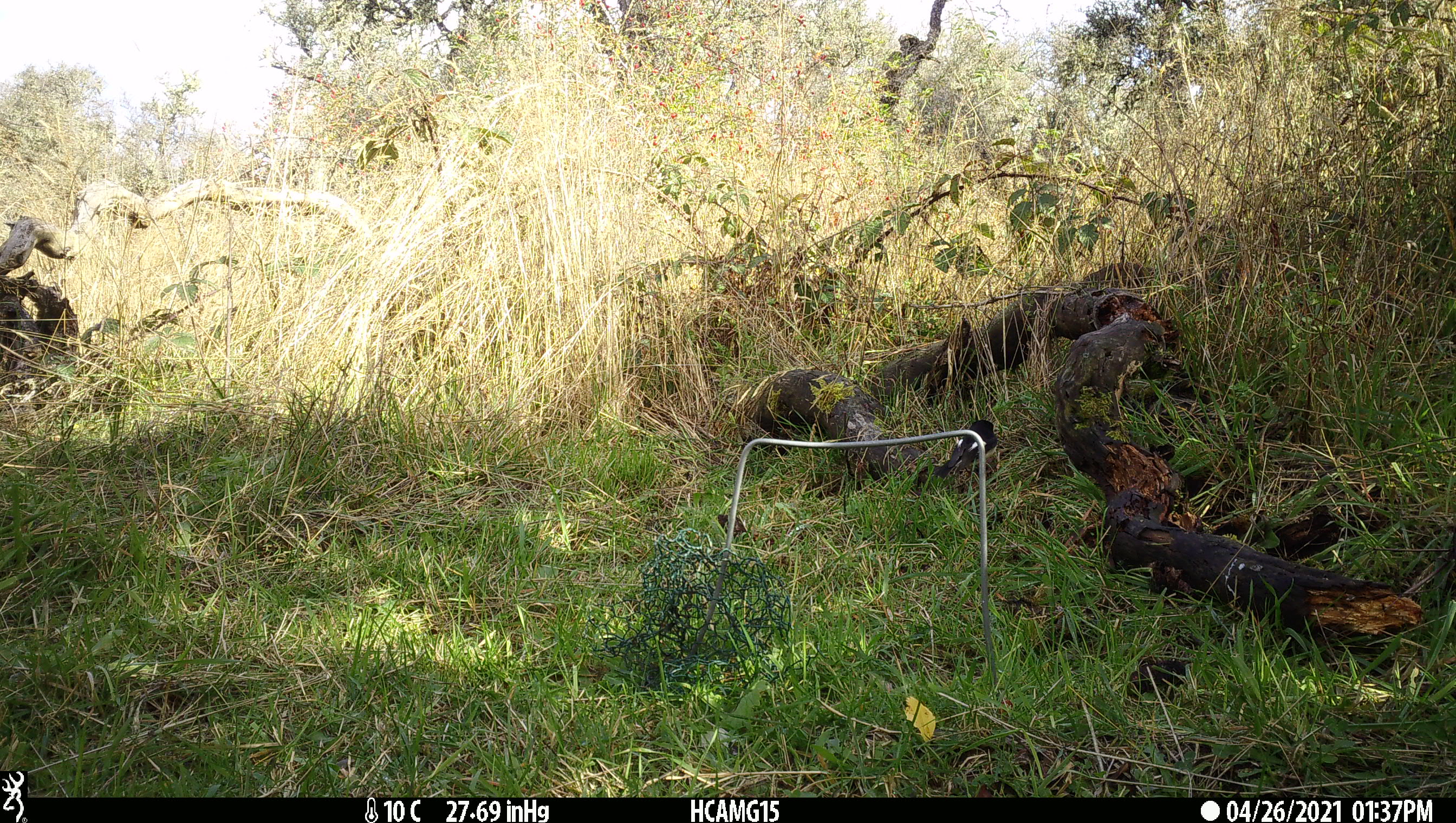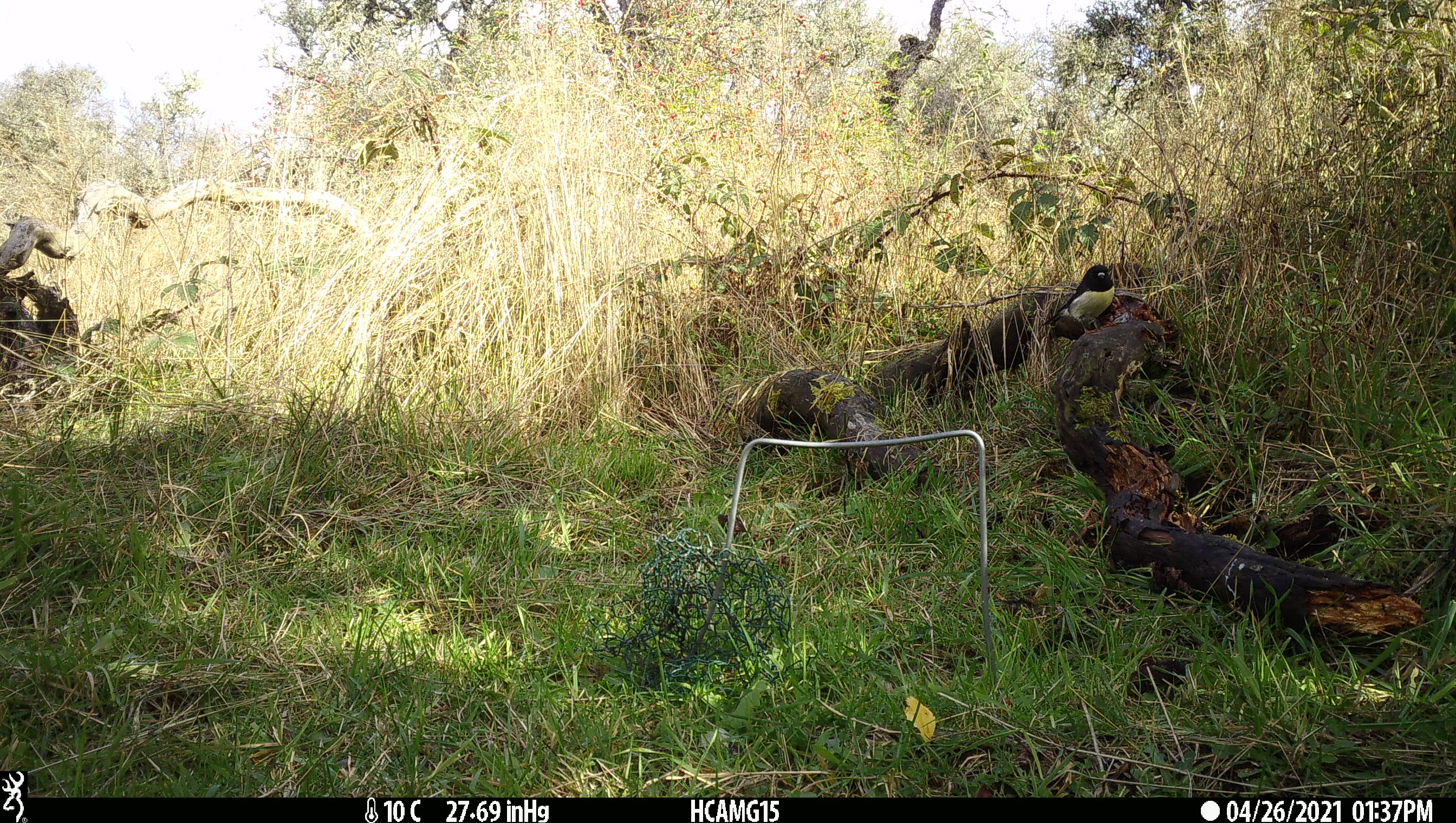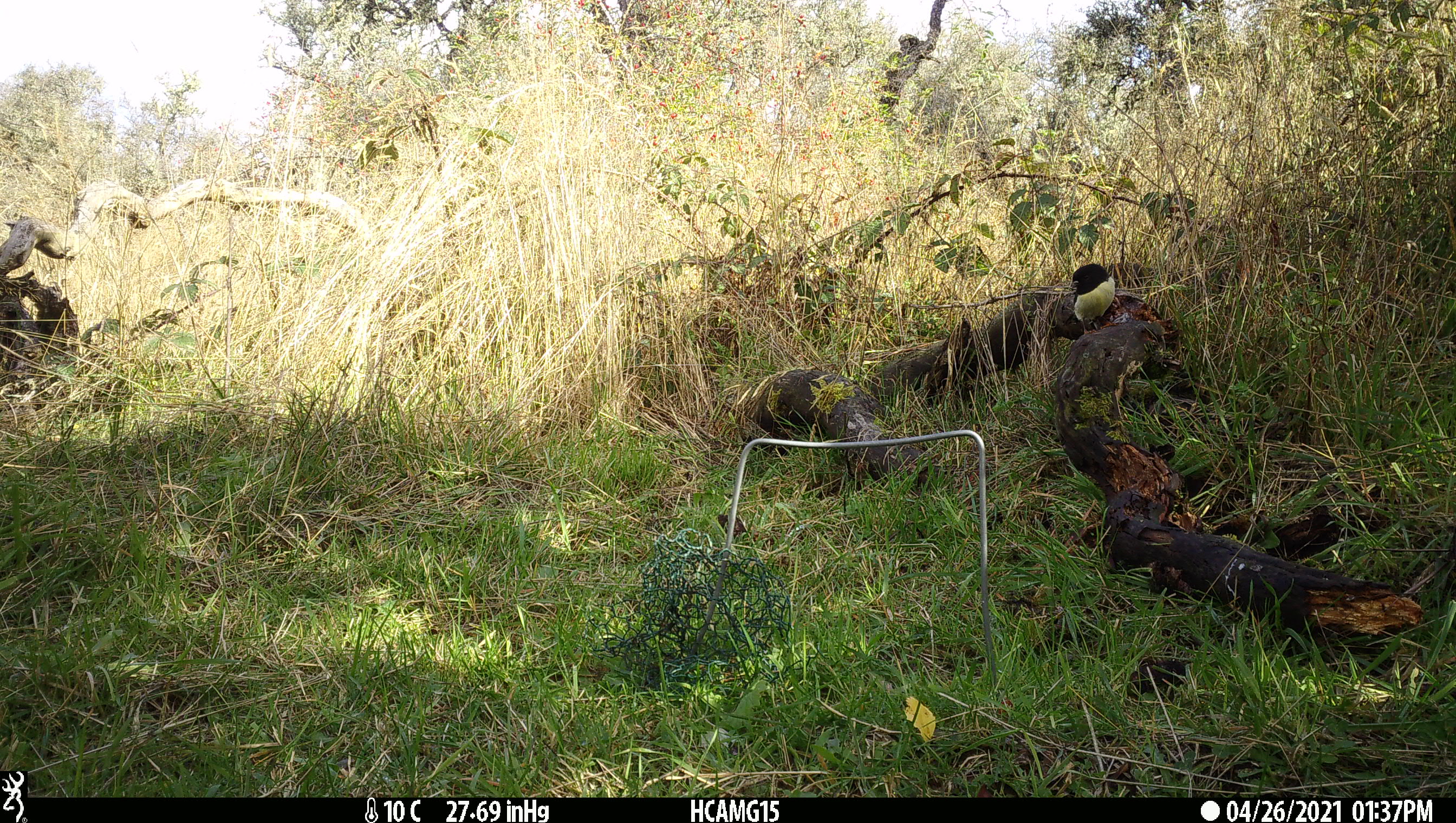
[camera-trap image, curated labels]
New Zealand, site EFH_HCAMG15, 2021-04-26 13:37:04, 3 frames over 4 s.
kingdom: Animalia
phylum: Chordata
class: Aves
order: Passeriformes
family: Petroicidae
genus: Petroica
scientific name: Petroica macrocephala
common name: tomtit